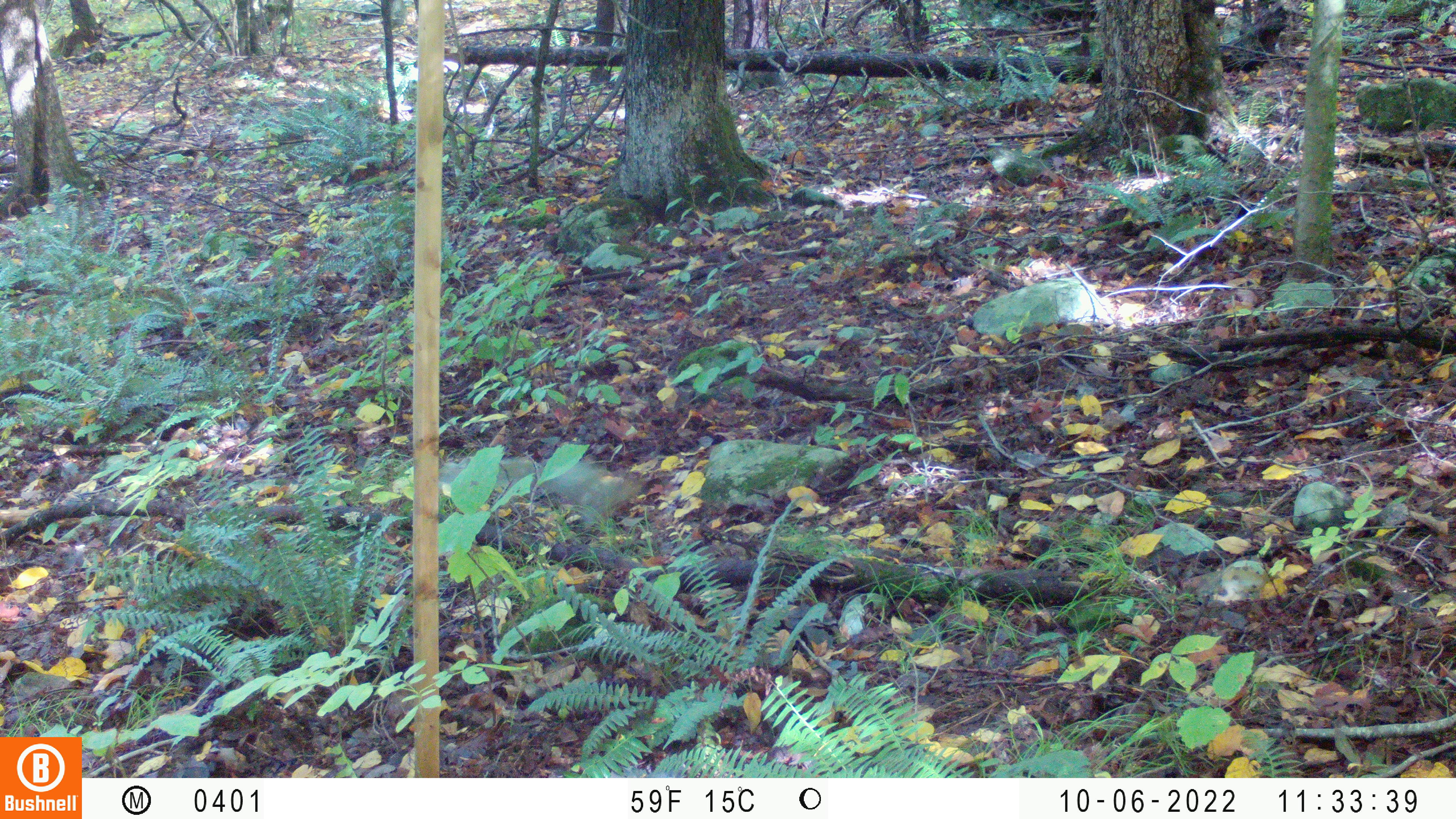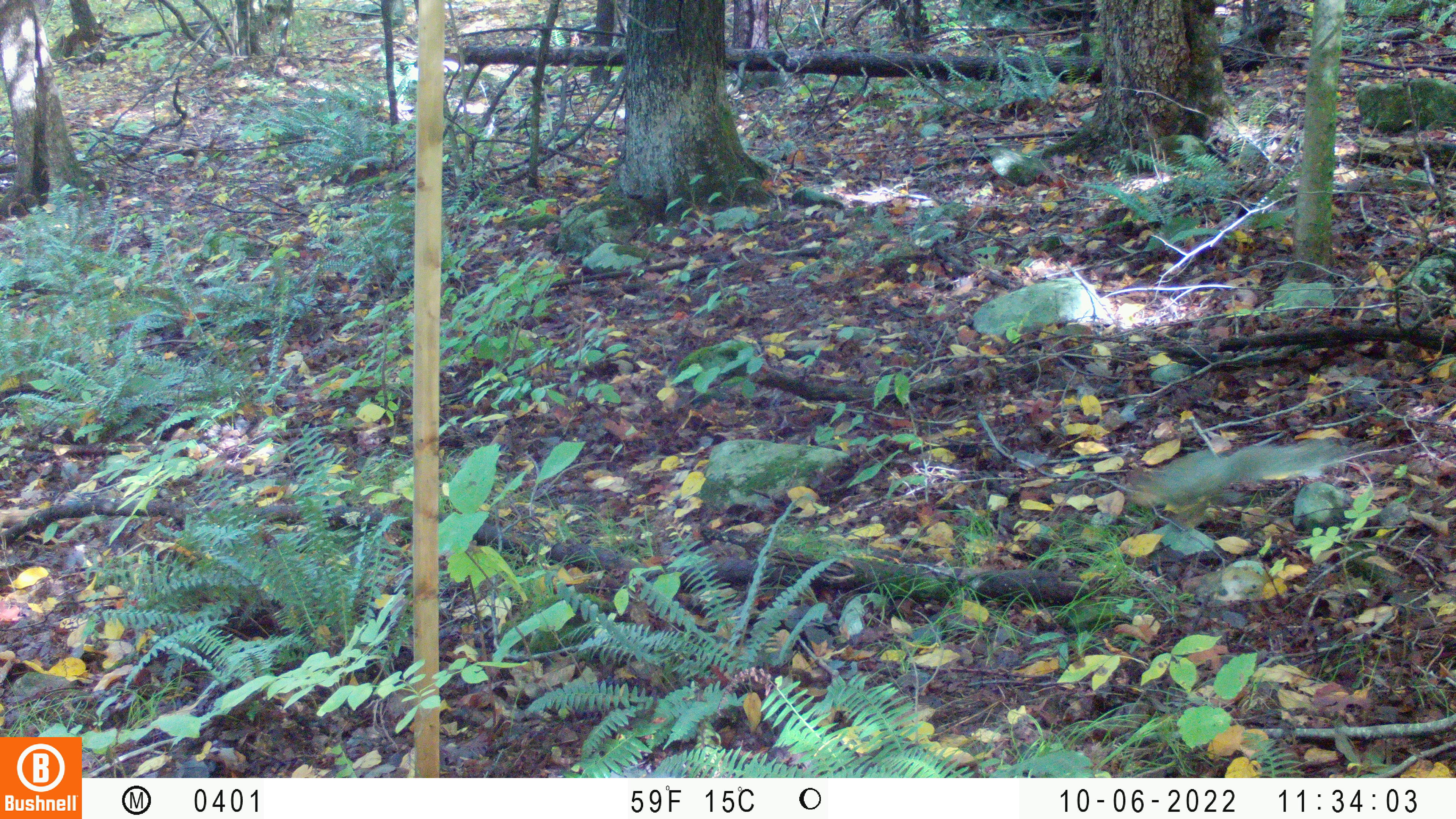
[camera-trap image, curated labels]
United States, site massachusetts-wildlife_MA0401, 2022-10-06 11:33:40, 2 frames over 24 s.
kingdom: Animalia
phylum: Chordata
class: Mammalia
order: Rodentia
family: Sciuridae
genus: Sciurus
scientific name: Sciurus carolinensis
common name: gray squirrel